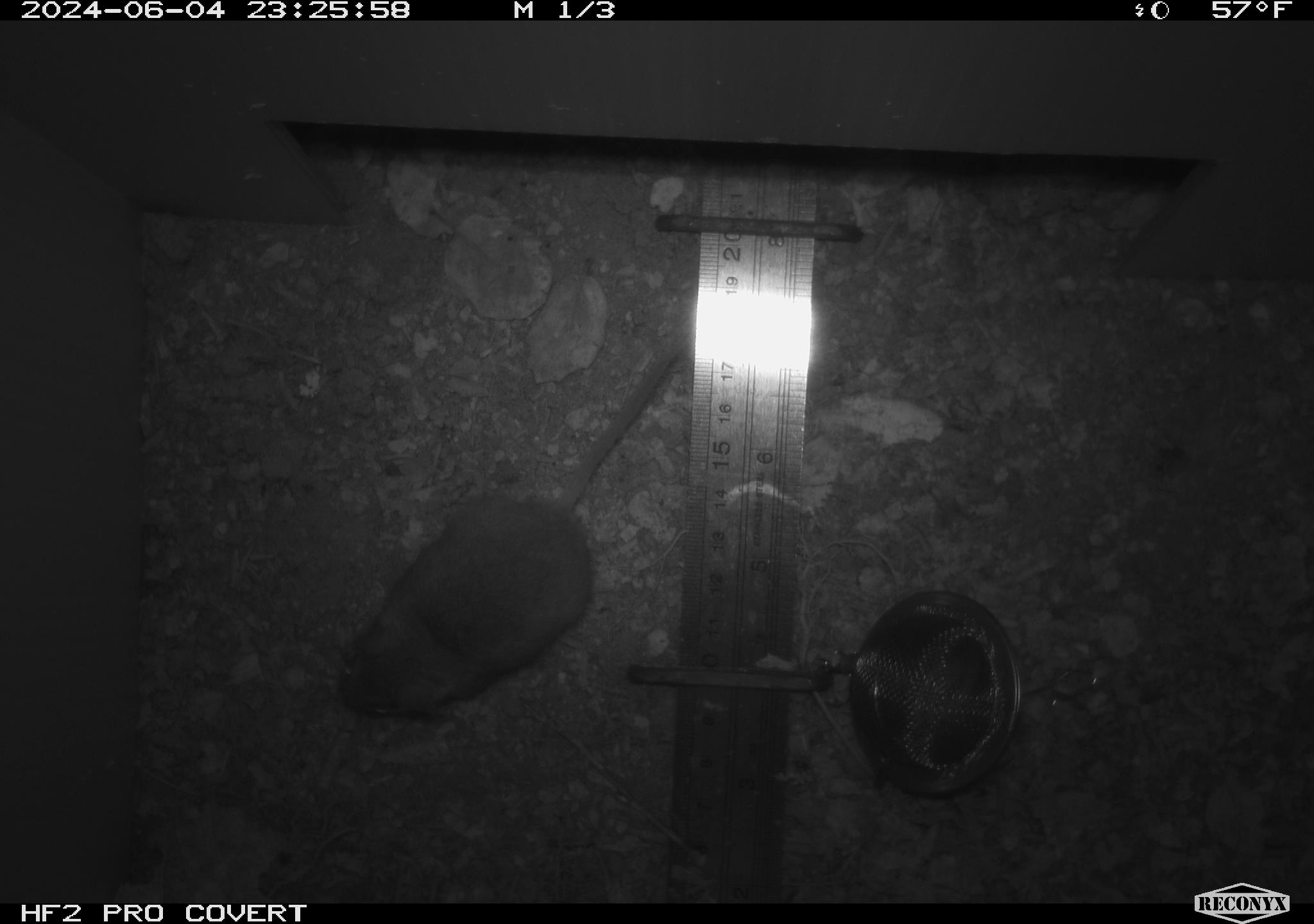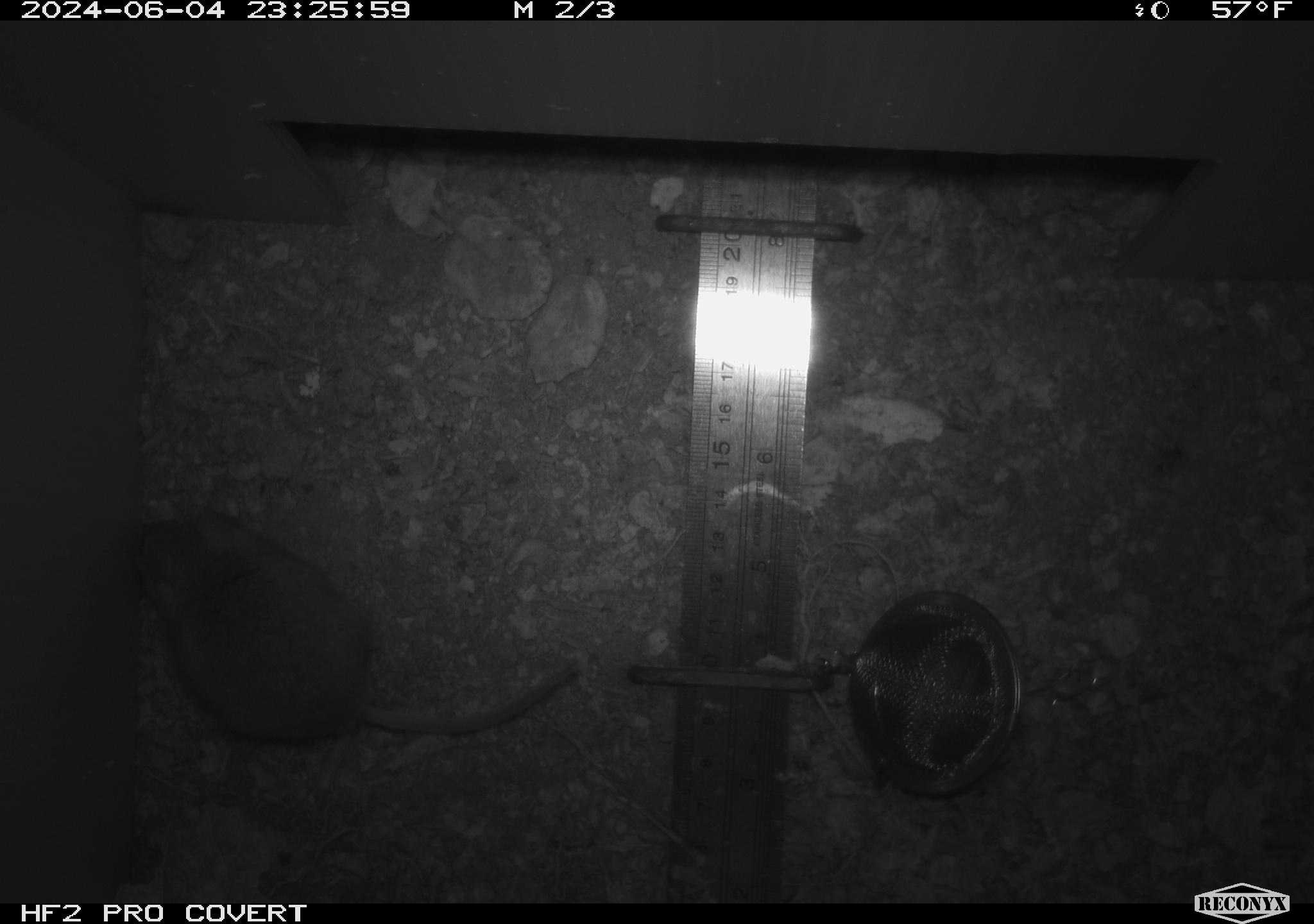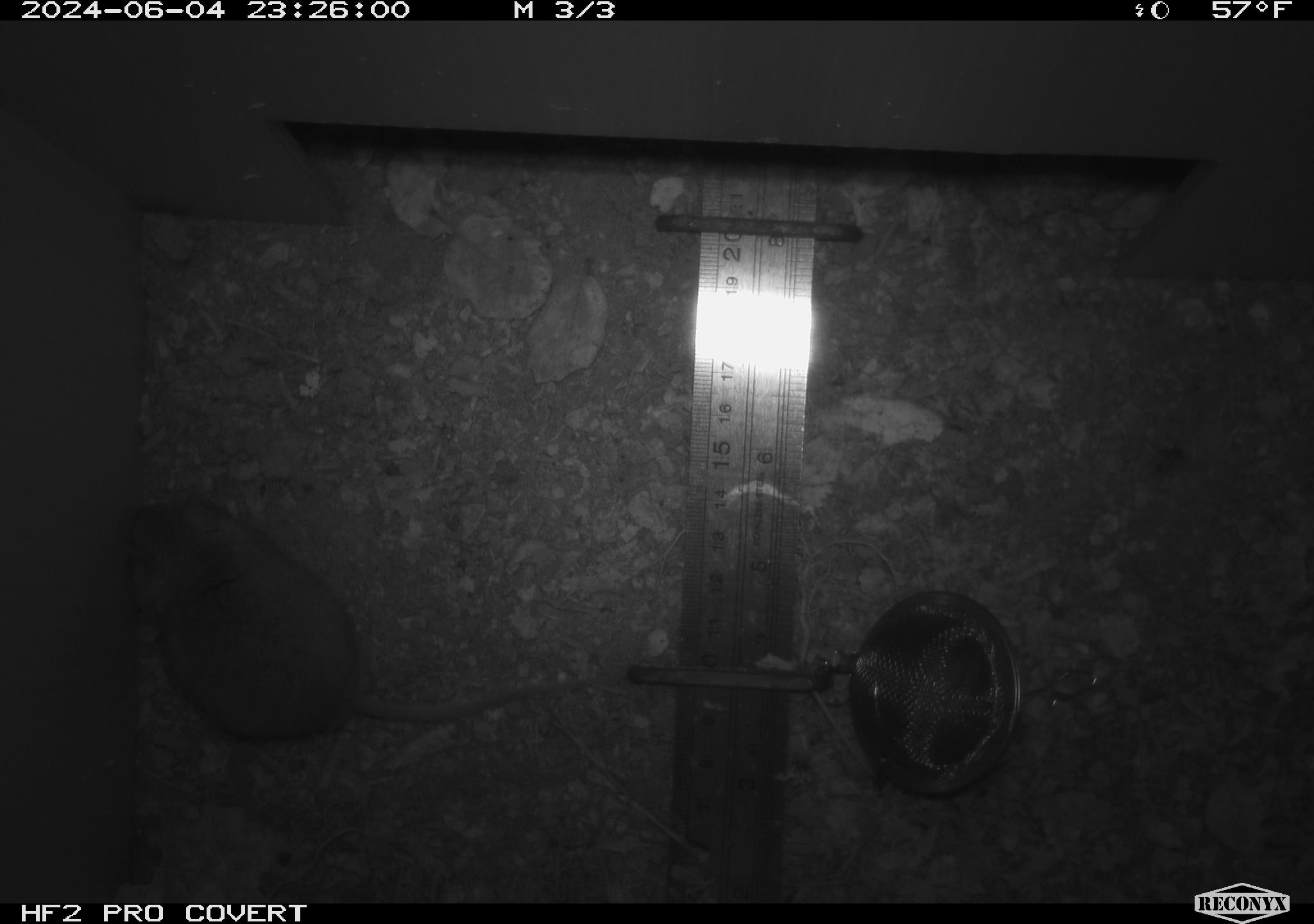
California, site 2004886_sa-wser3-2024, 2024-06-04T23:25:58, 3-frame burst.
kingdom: Animalia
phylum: Chordata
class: Mammalia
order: Rodentia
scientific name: Rodentia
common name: mouse species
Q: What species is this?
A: Mouse species (Rodentia).